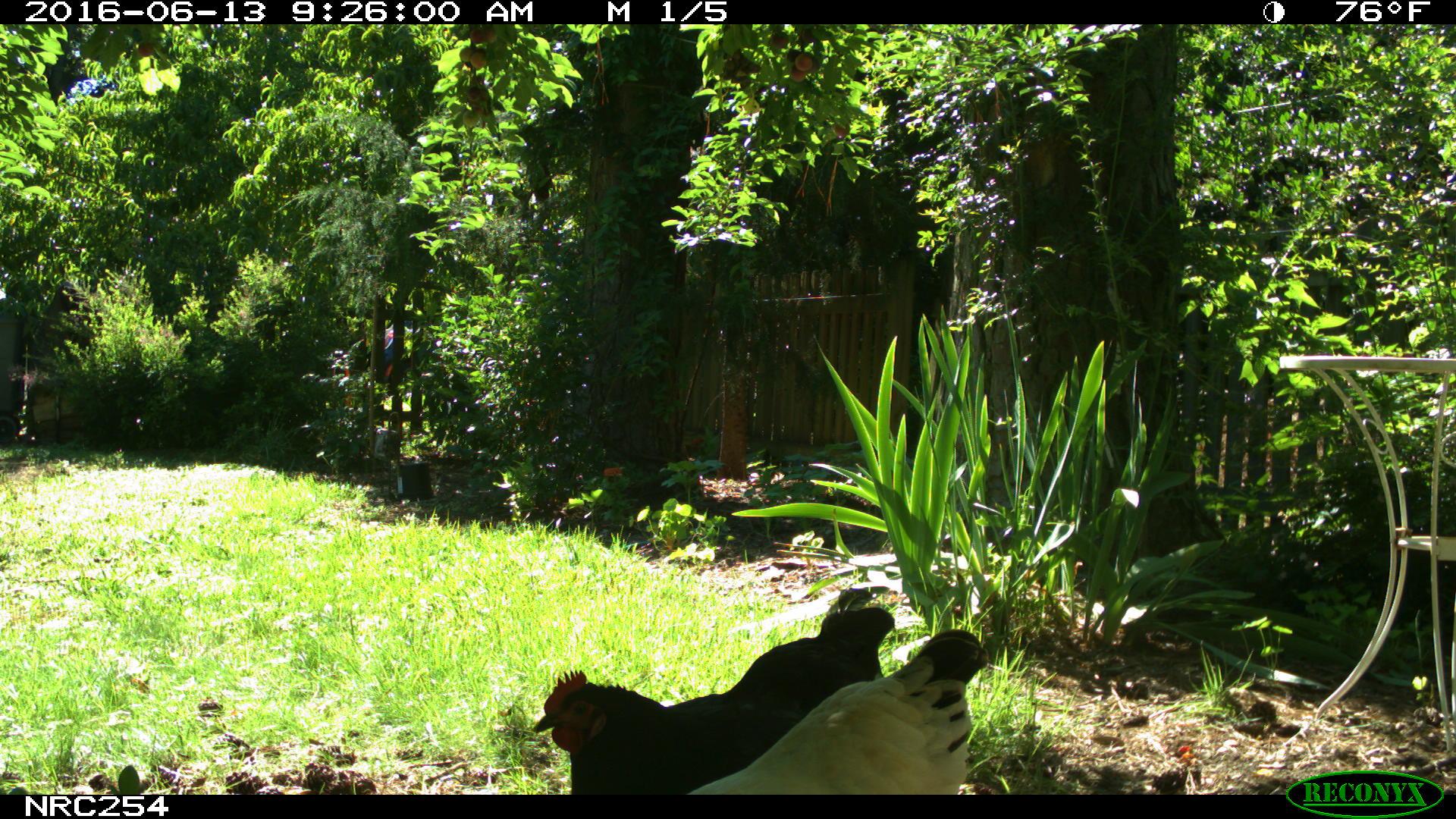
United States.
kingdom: Animalia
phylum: Chordata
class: Aves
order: Galliformes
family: Phasianidae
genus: Gallus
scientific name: Gallus gallus domesticus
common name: domestic chicken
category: Chicken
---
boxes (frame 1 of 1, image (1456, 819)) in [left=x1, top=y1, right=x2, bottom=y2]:
Chicken: [left=528, top=578, right=903, bottom=798]; [left=686, top=631, right=998, bottom=800]